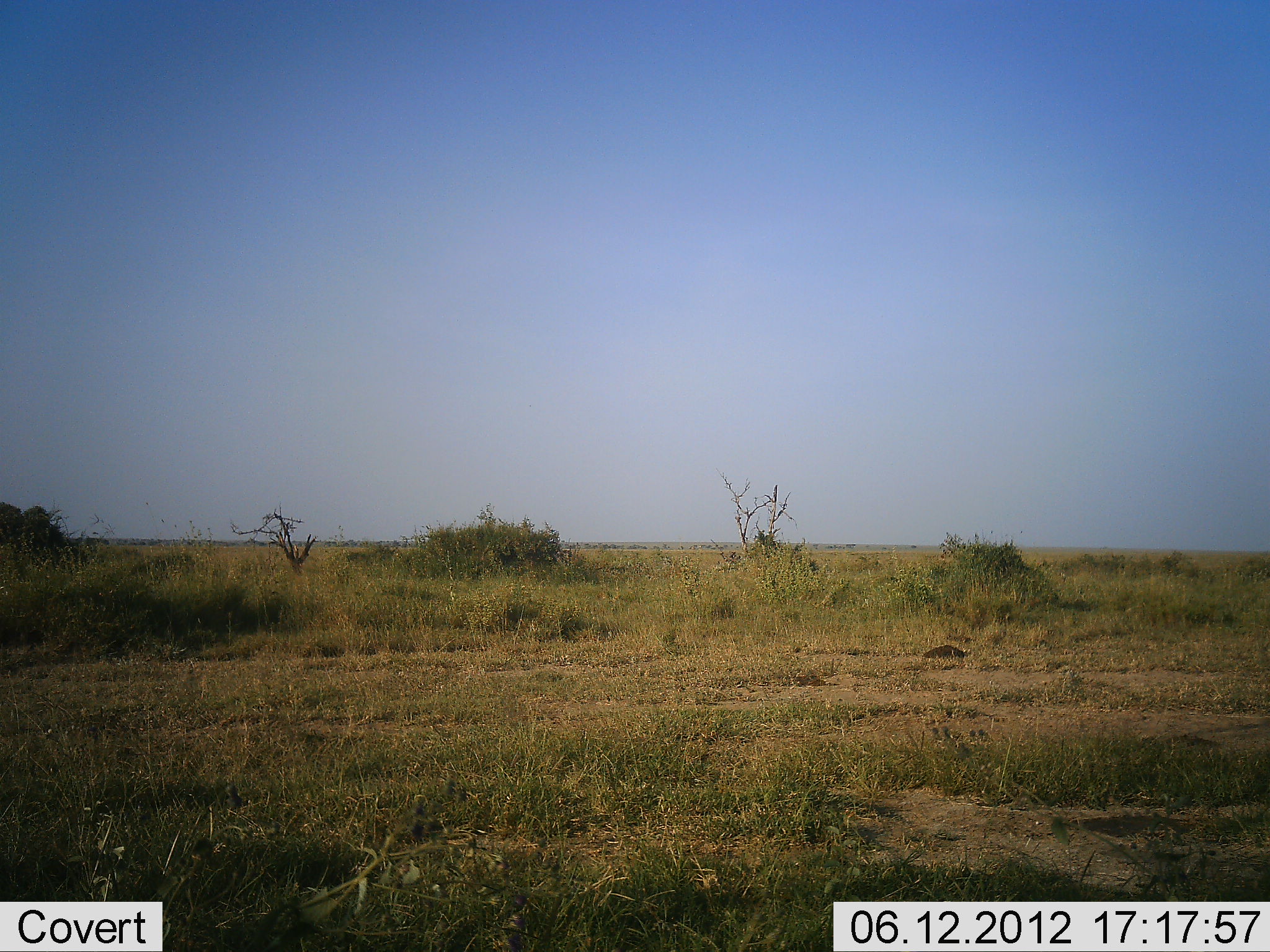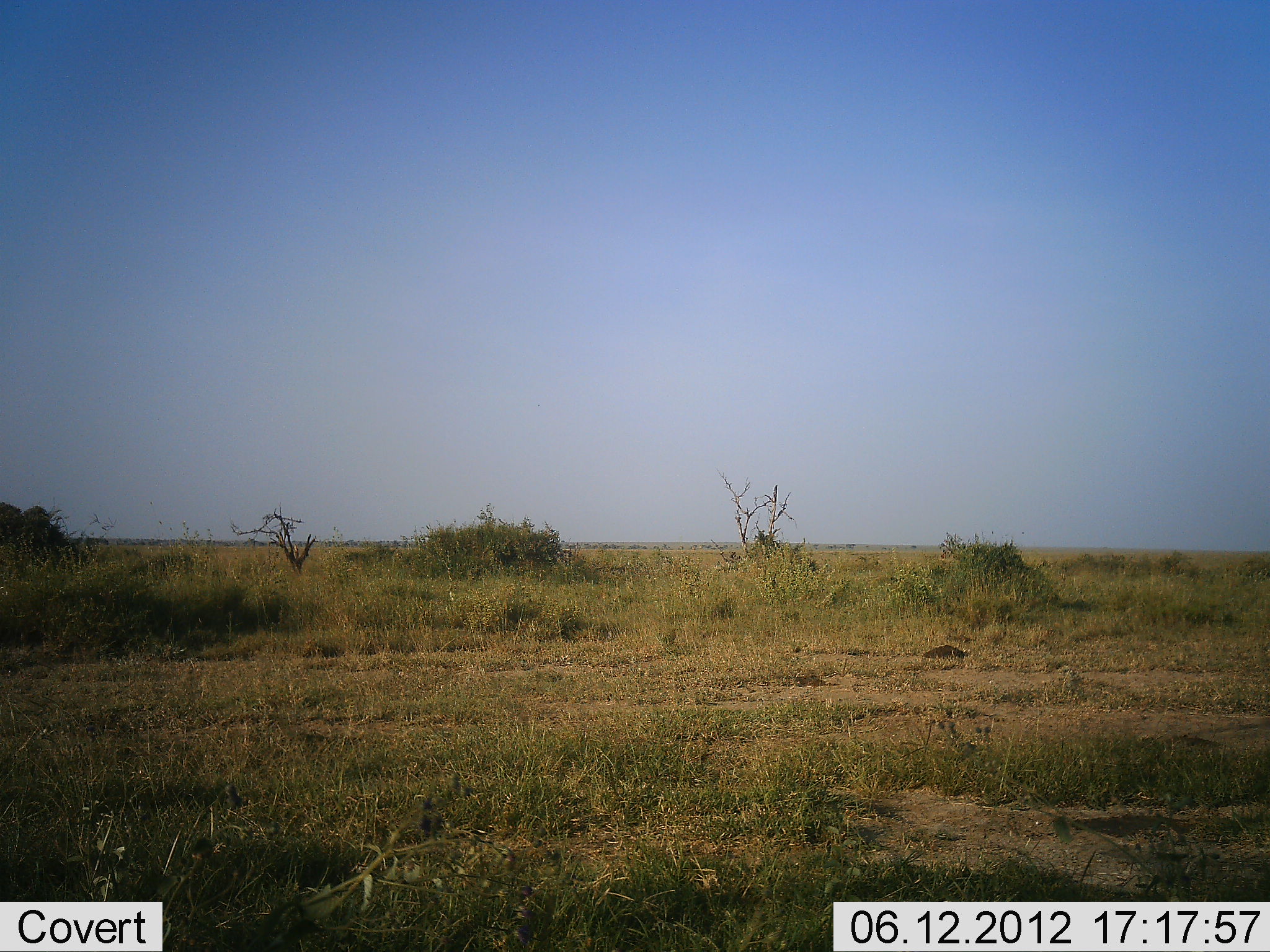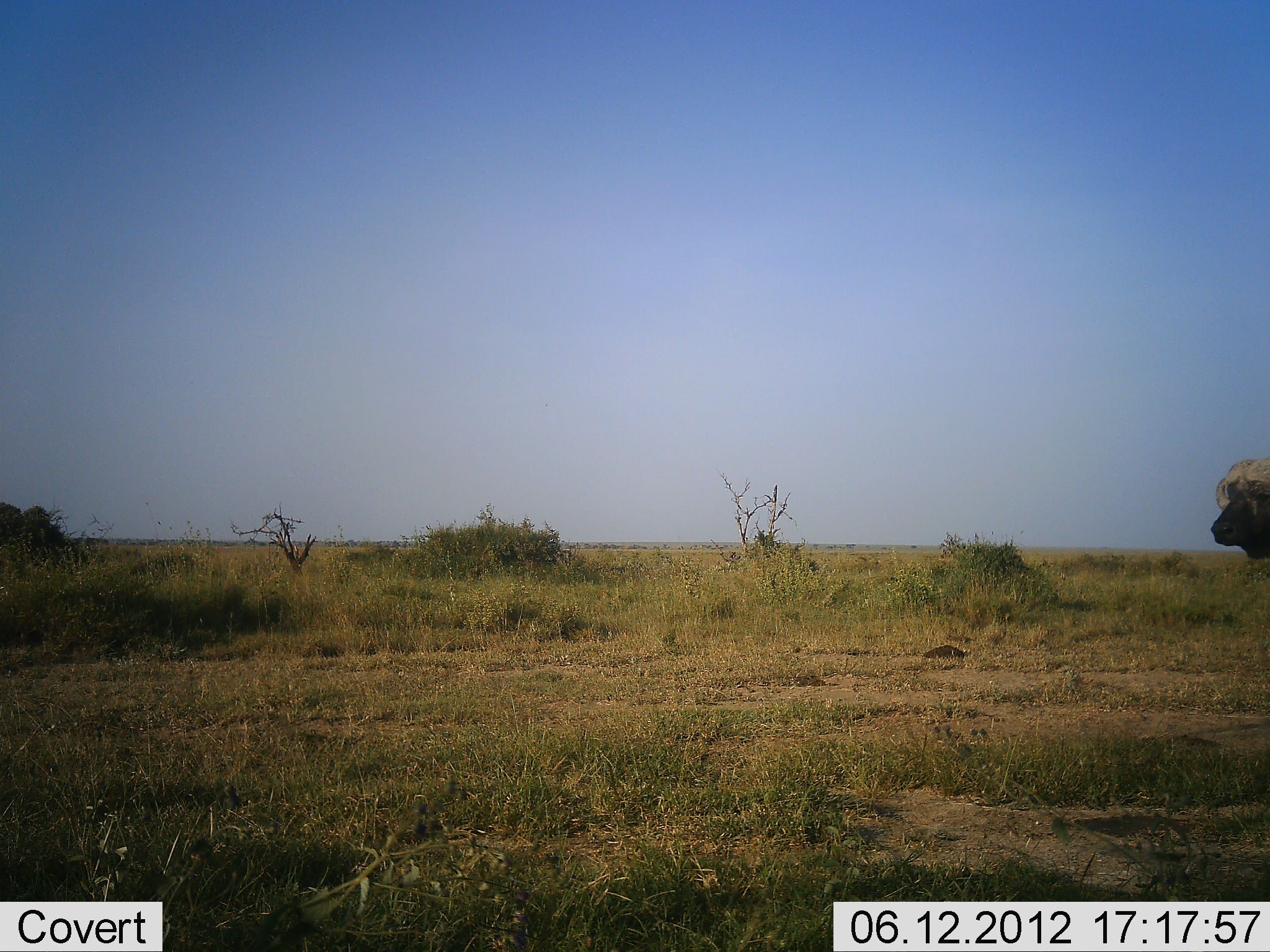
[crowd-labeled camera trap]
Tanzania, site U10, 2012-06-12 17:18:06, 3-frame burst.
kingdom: Animalia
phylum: Chordata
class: Mammalia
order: Artiodactyla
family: Bovidae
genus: Syncerus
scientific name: Syncerus caffer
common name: cape buffalo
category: buffalo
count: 1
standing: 0%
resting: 0%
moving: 100%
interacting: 0%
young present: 0%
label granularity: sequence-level